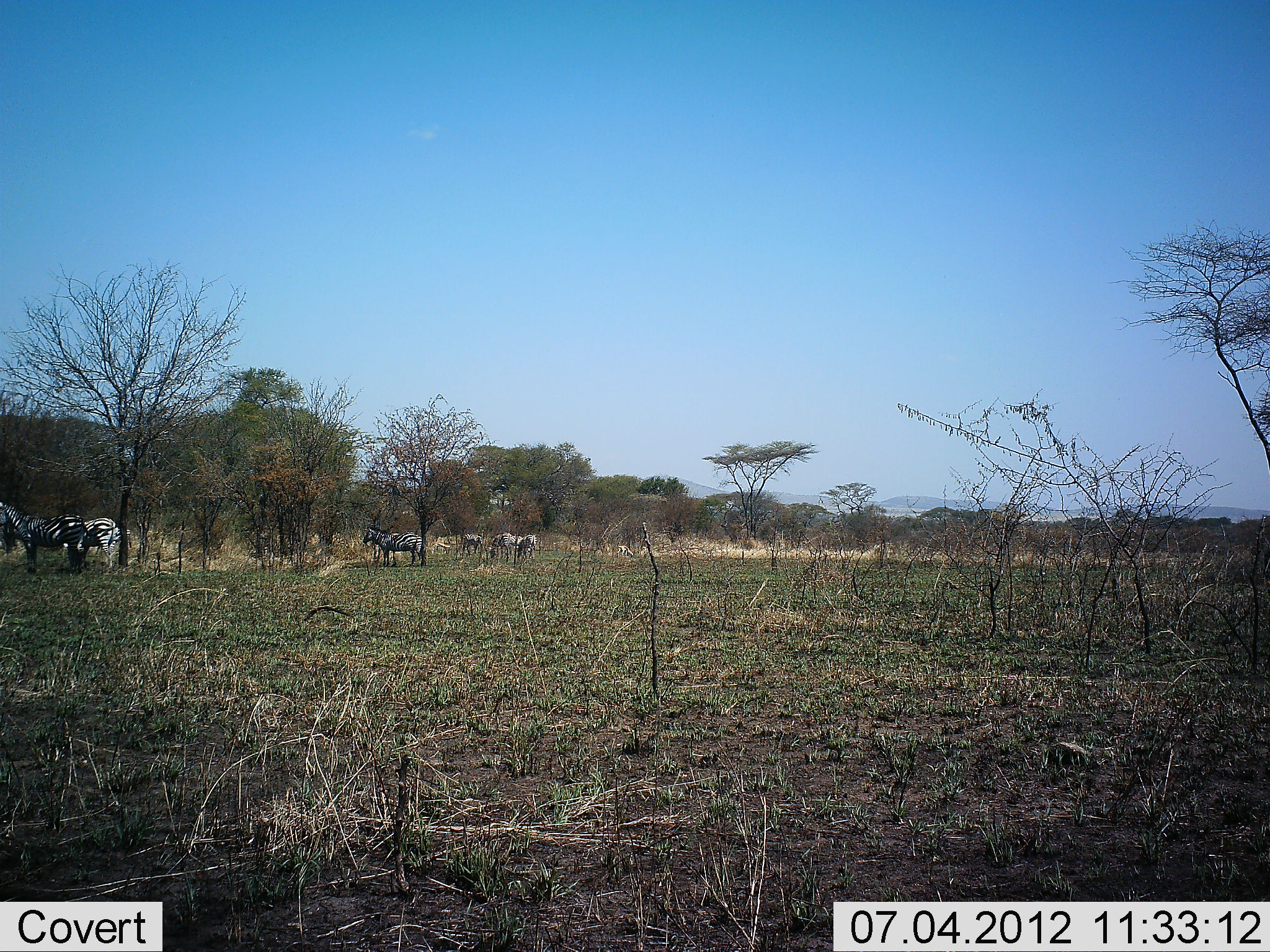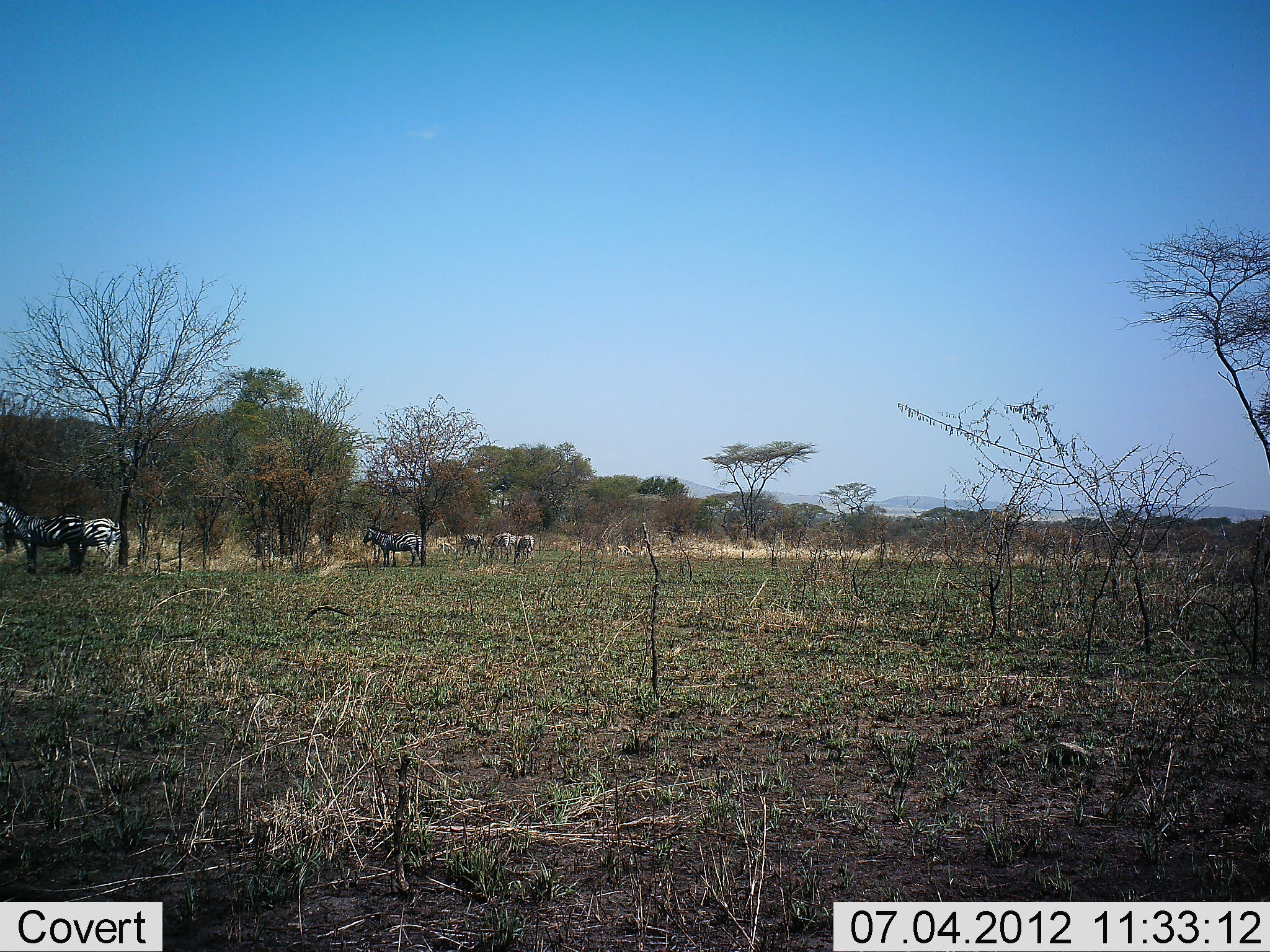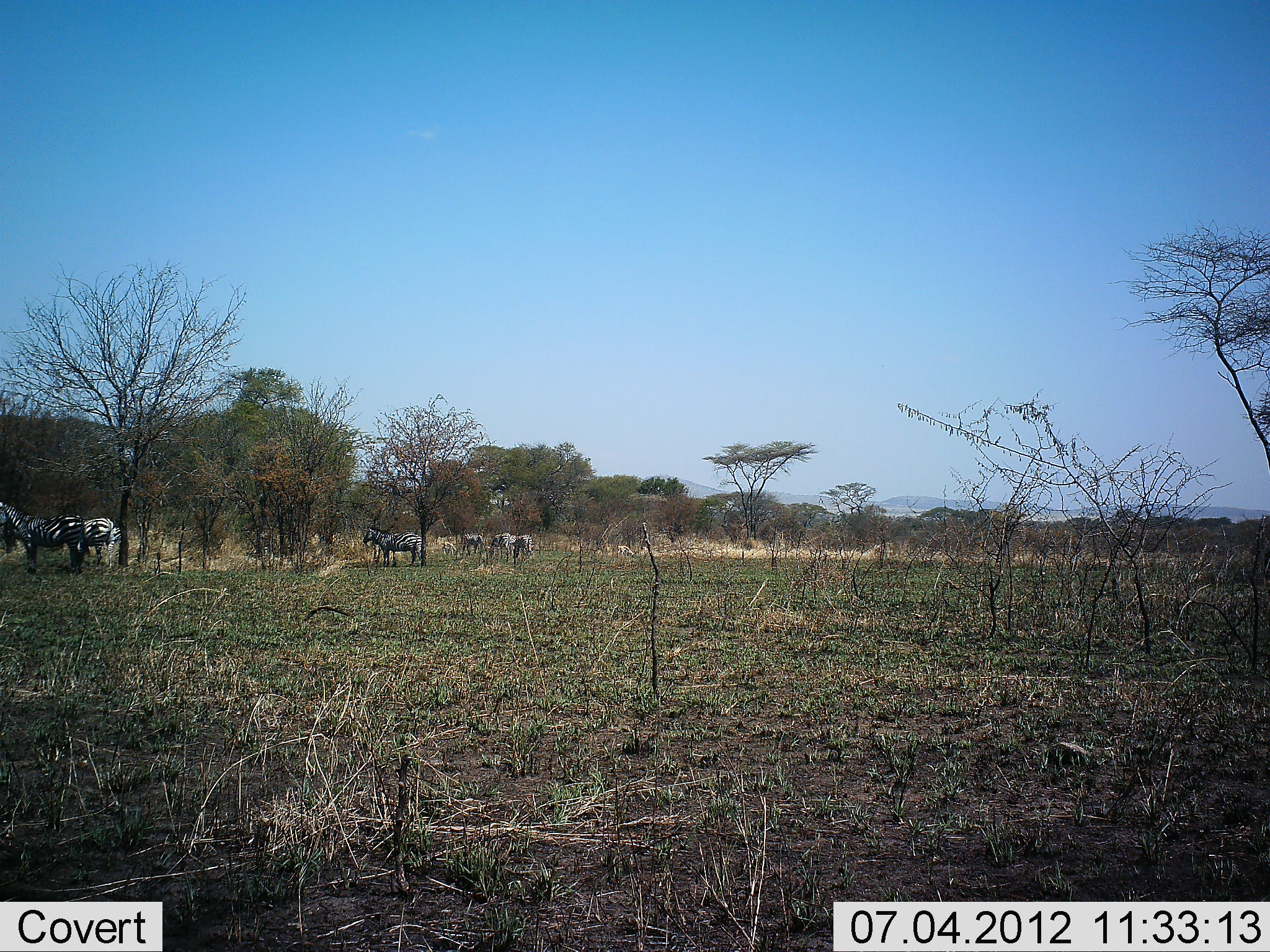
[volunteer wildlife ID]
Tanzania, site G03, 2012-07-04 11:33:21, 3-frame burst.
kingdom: Animalia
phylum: Chordata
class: Mammalia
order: Perissodactyla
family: Equidae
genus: Equus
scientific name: Equus quagga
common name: plains zebra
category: zebra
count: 6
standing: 100%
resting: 9%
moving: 9%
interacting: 9%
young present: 0%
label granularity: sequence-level